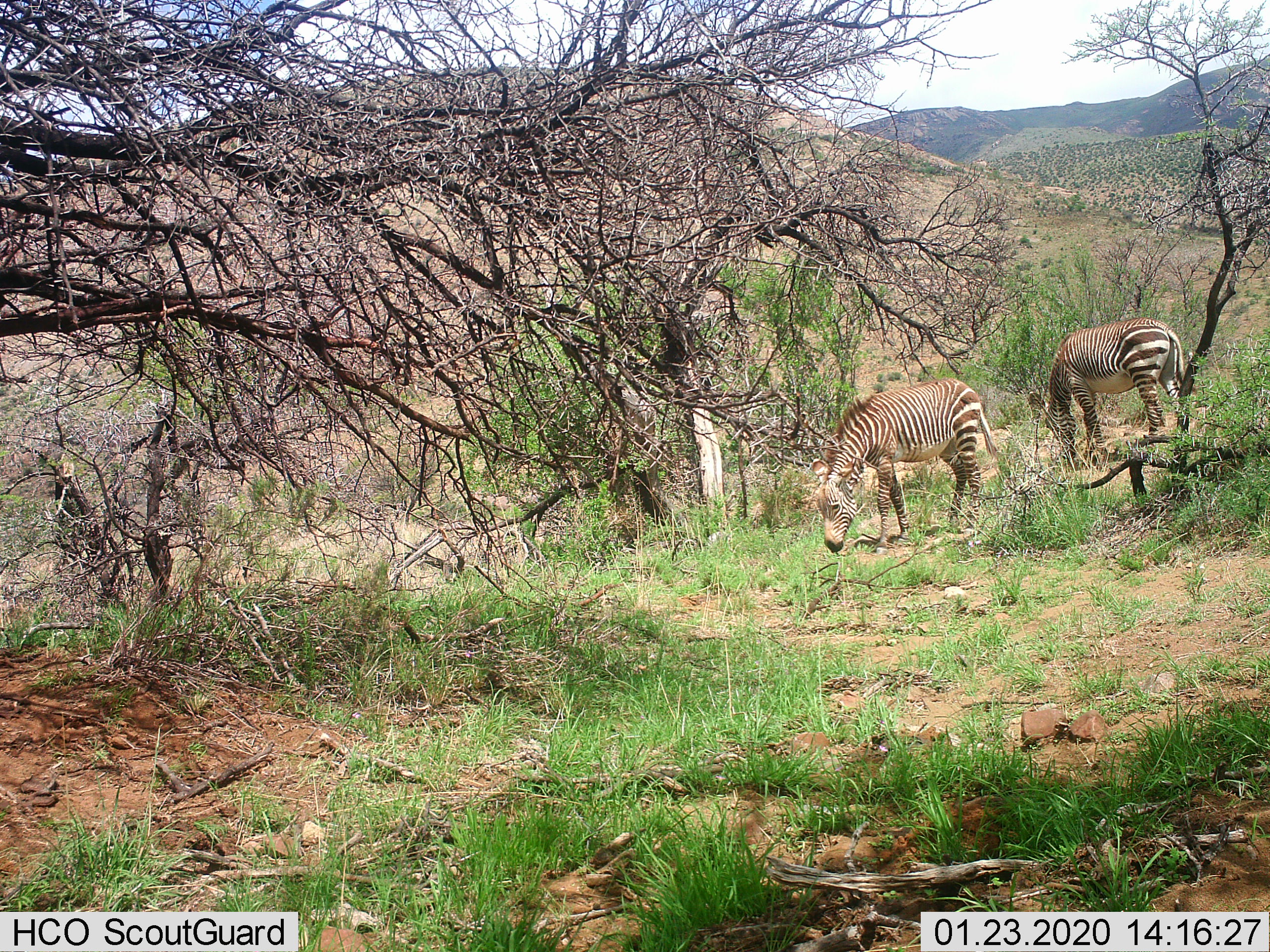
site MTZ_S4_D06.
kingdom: Animalia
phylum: Chordata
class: Mammalia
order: Perissodactyla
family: Equidae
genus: Equus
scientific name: Equus zebra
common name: mountain zebra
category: zebramountain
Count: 2.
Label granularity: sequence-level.